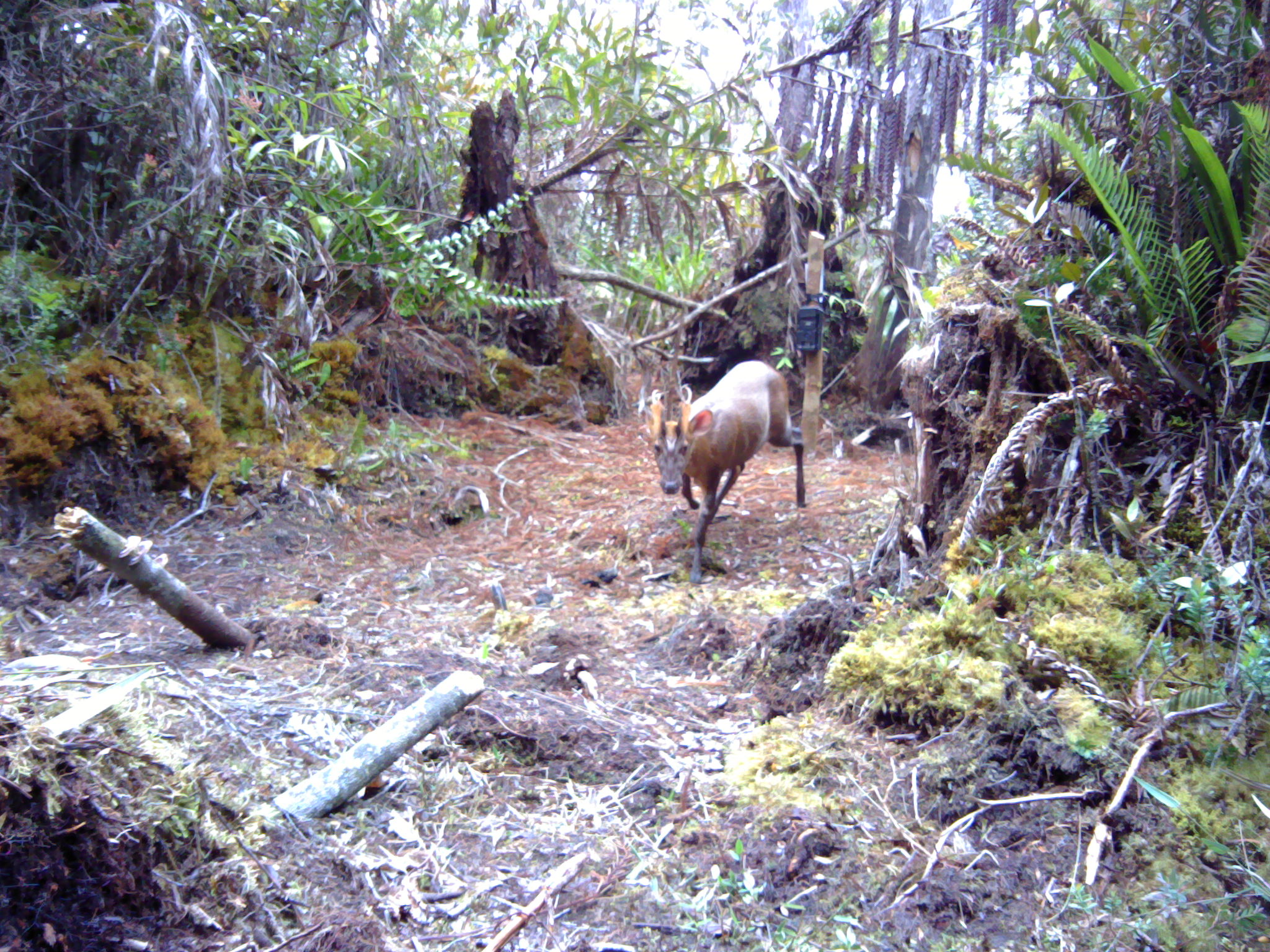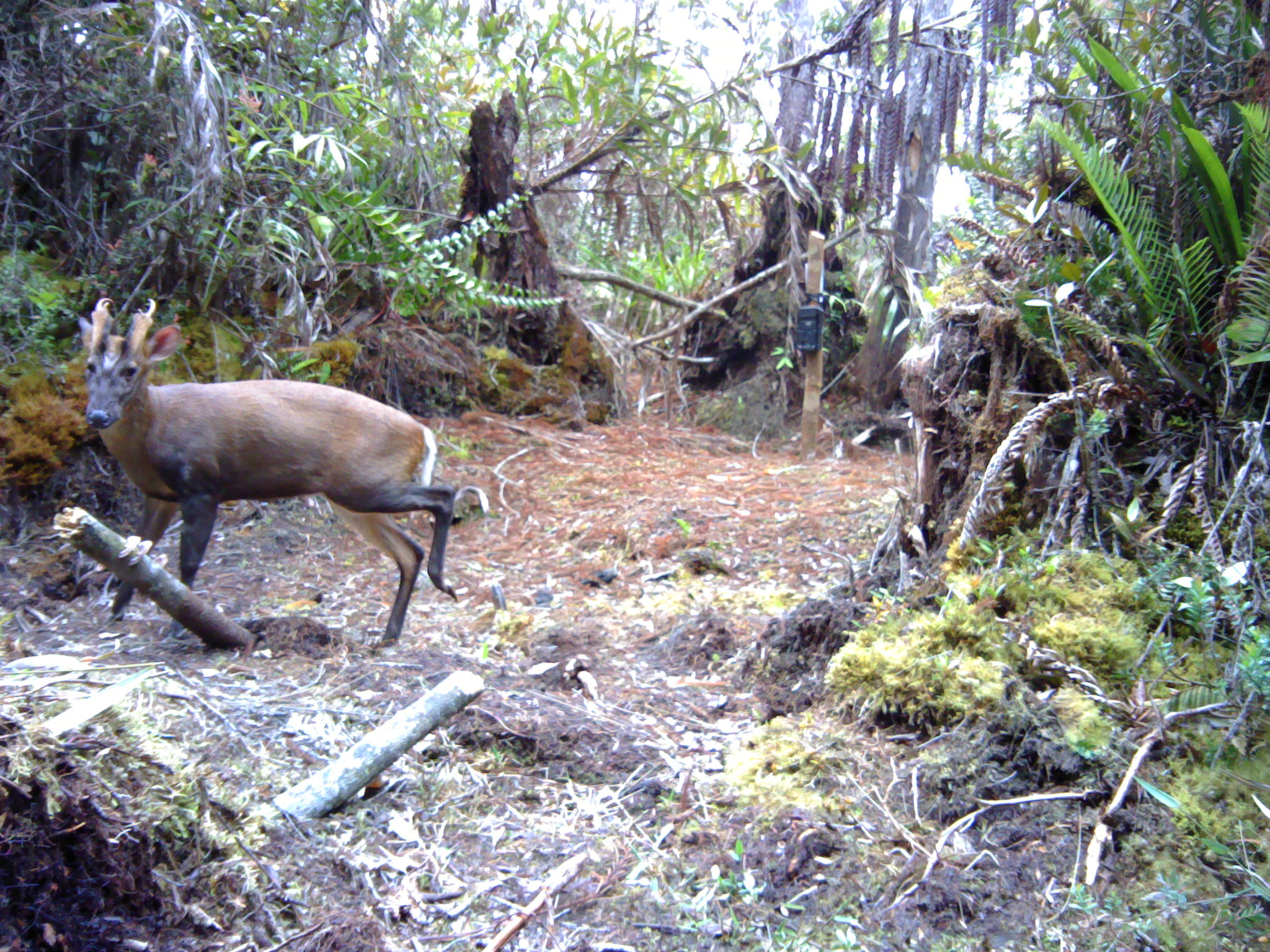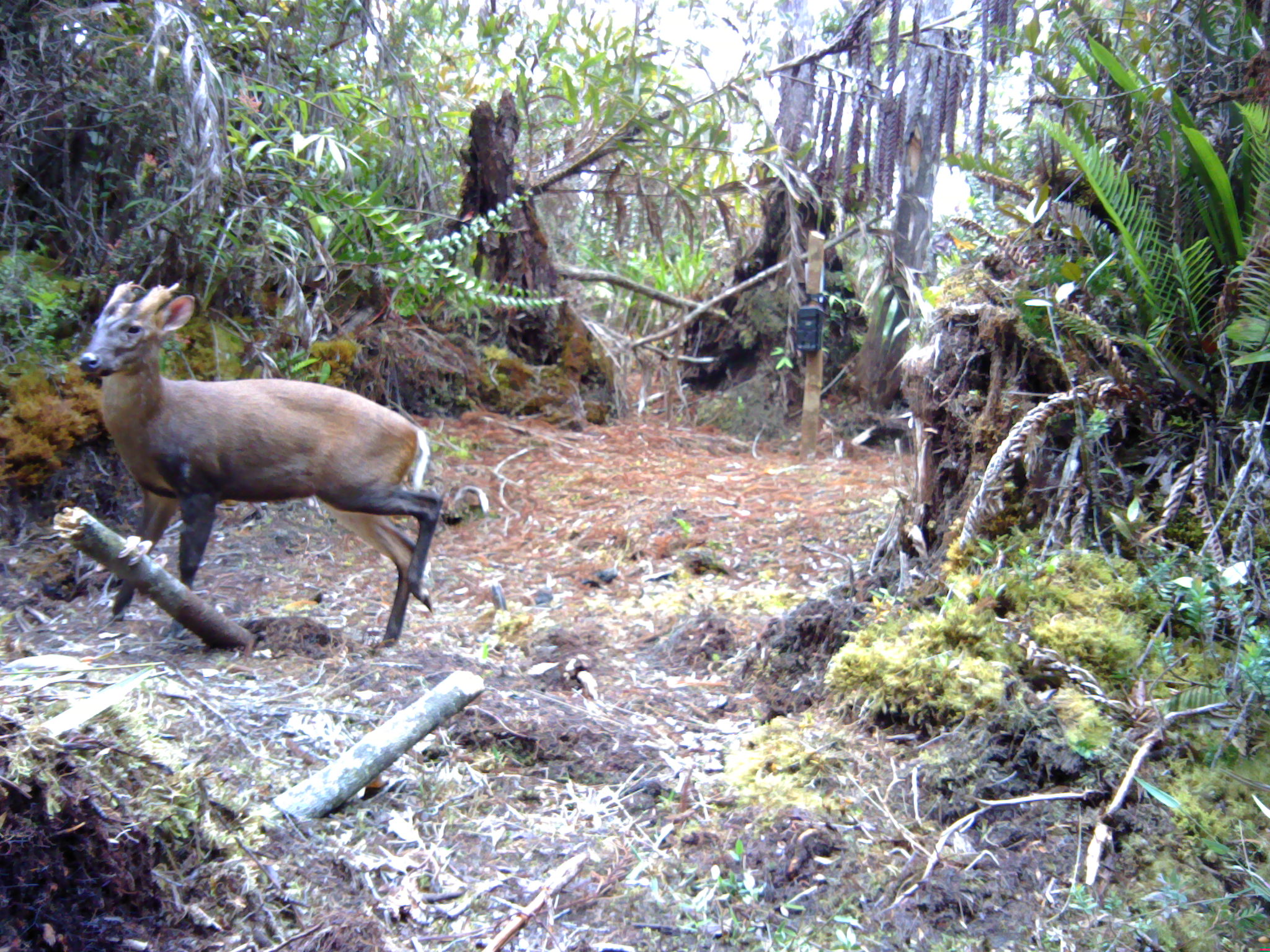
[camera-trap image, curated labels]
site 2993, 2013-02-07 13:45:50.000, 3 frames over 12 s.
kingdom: Animalia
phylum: Chordata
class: Mammalia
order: Artiodactyla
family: Cervidae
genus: Muntiacus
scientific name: Muntiacus muntjak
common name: southern red muntjac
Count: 1.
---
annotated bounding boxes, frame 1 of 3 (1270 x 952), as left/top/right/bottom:
muntiacus muntjak: 636/359/805/584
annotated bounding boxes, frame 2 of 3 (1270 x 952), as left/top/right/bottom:
muntiacus muntjak: 77/294/460/647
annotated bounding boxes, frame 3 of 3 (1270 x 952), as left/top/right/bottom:
muntiacus muntjak: 77/277/444/650